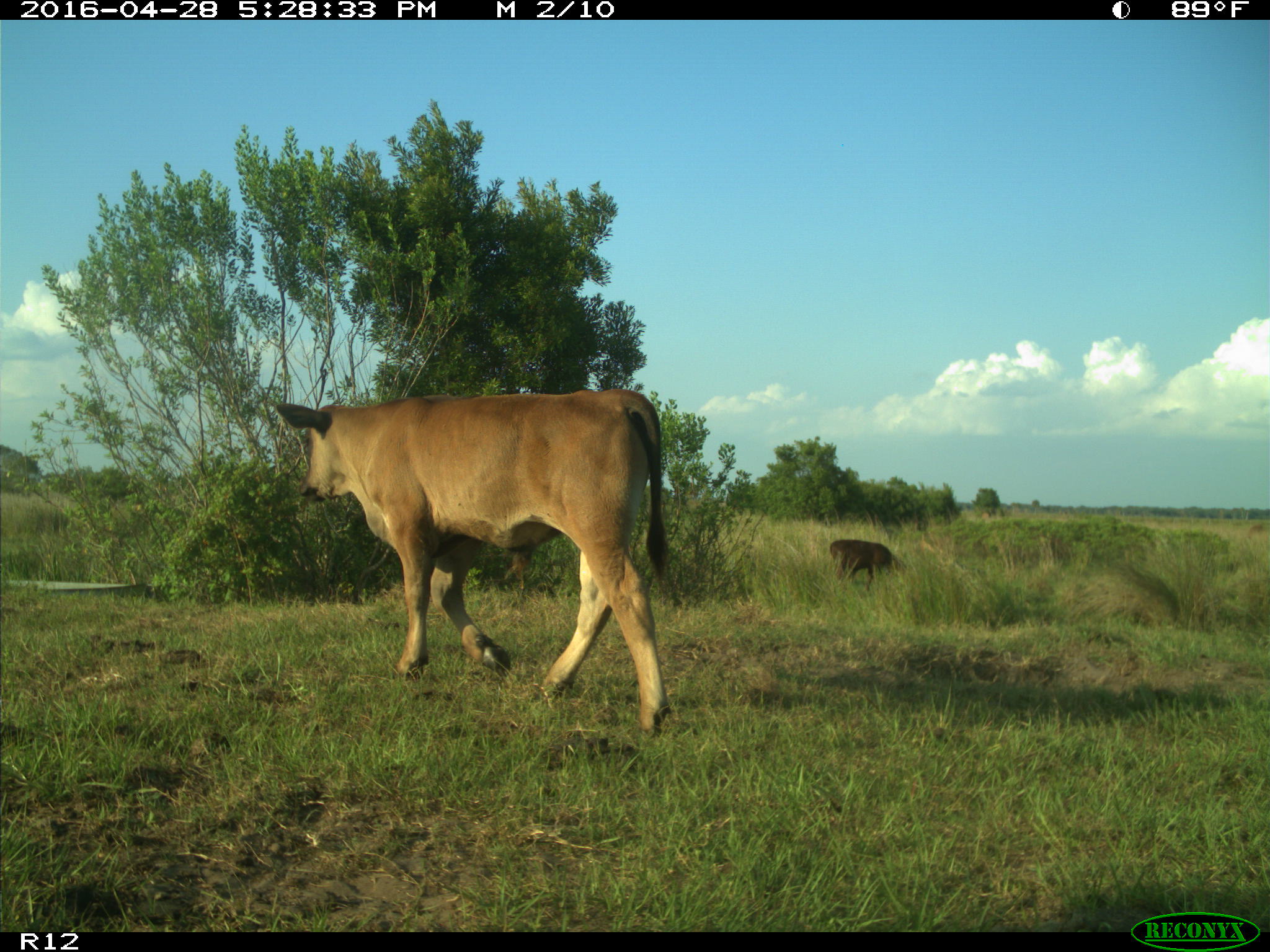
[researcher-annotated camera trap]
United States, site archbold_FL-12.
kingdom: Animalia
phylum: Chordata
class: Mammalia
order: Artiodactyla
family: Bovidae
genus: Bos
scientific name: Bos taurus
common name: domestic cow